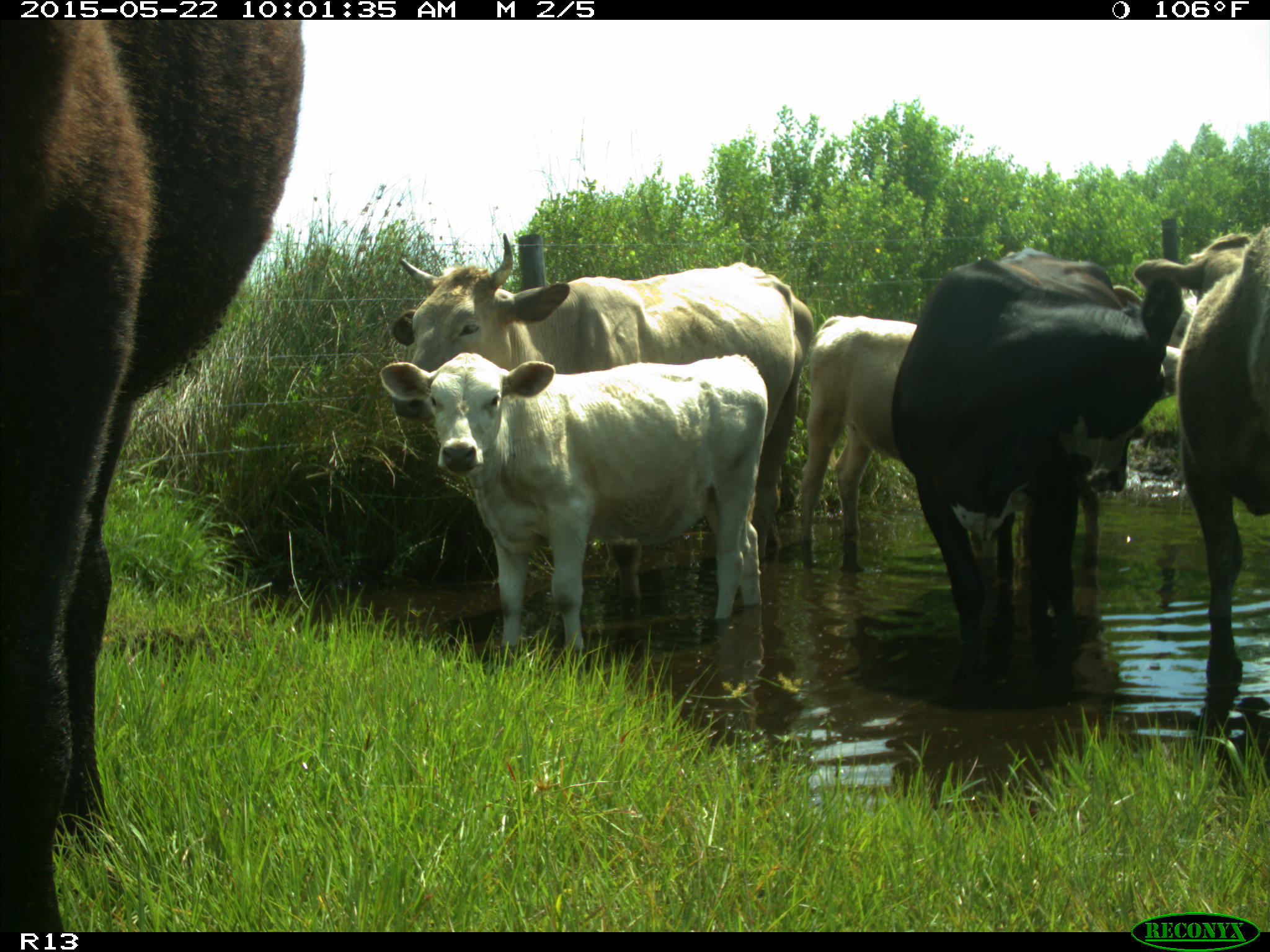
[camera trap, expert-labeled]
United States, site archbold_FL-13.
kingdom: Animalia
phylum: Chordata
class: Mammalia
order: Artiodactyla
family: Bovidae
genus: Bos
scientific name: Bos taurus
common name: domestic cow